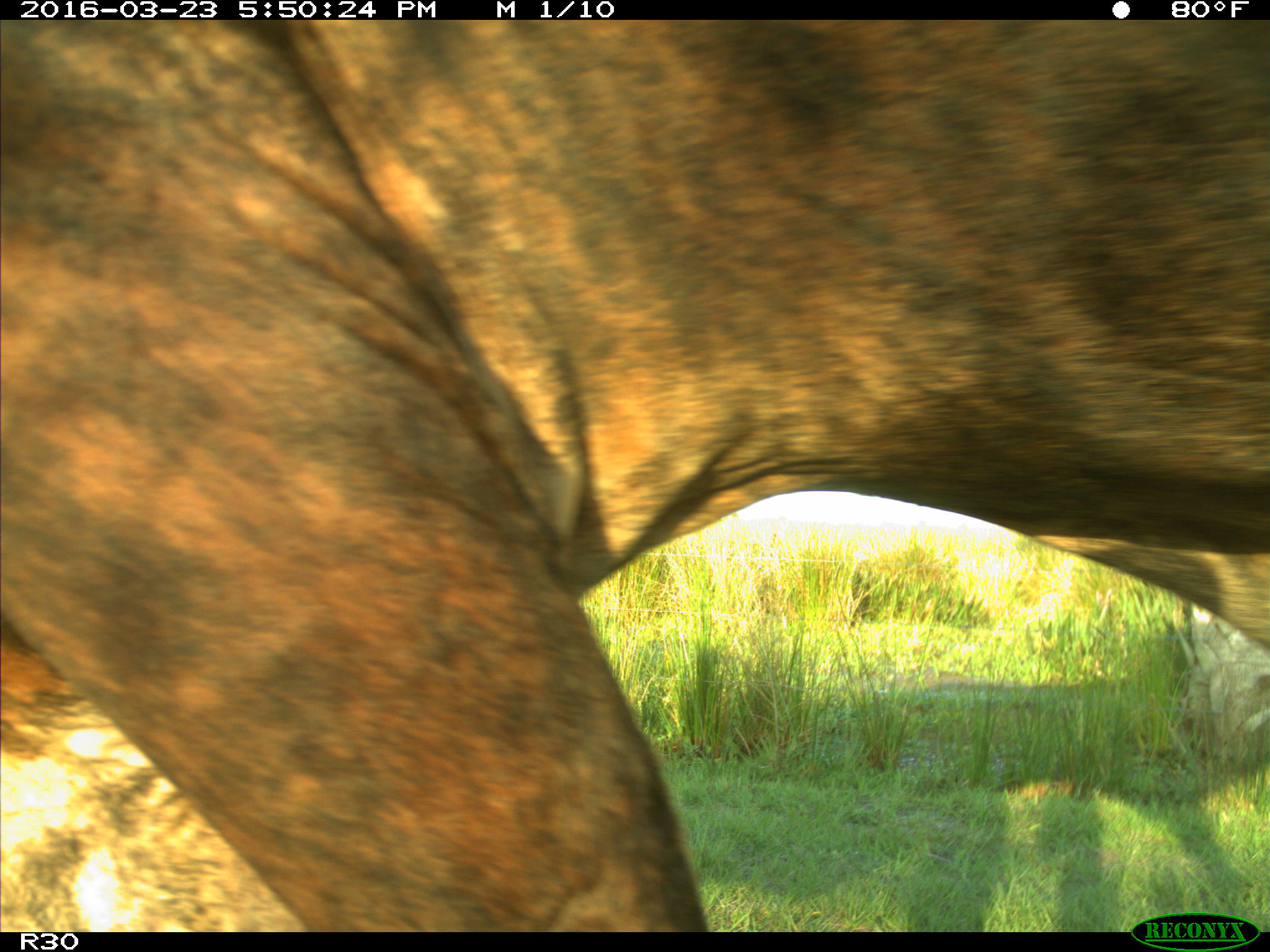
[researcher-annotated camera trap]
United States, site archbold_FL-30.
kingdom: Animalia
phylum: Chordata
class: Mammalia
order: Artiodactyla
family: Bovidae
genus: Bos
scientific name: Bos taurus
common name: domestic cow